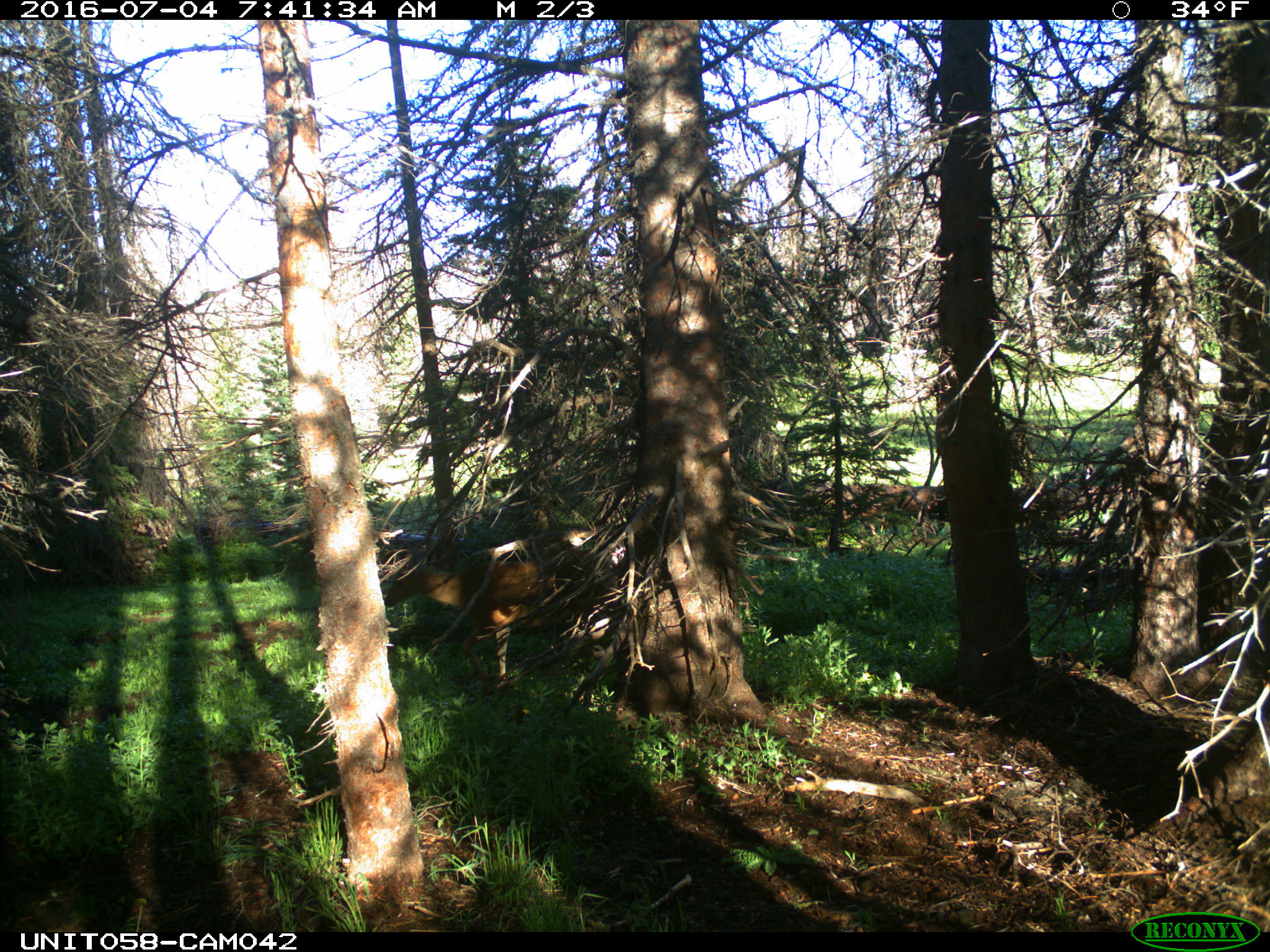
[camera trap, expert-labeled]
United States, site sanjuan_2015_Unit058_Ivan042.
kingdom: Animalia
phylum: Chordata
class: Mammalia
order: Artiodactyla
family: Cervidae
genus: Odocoileus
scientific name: Odocoileus hemionus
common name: mule deer